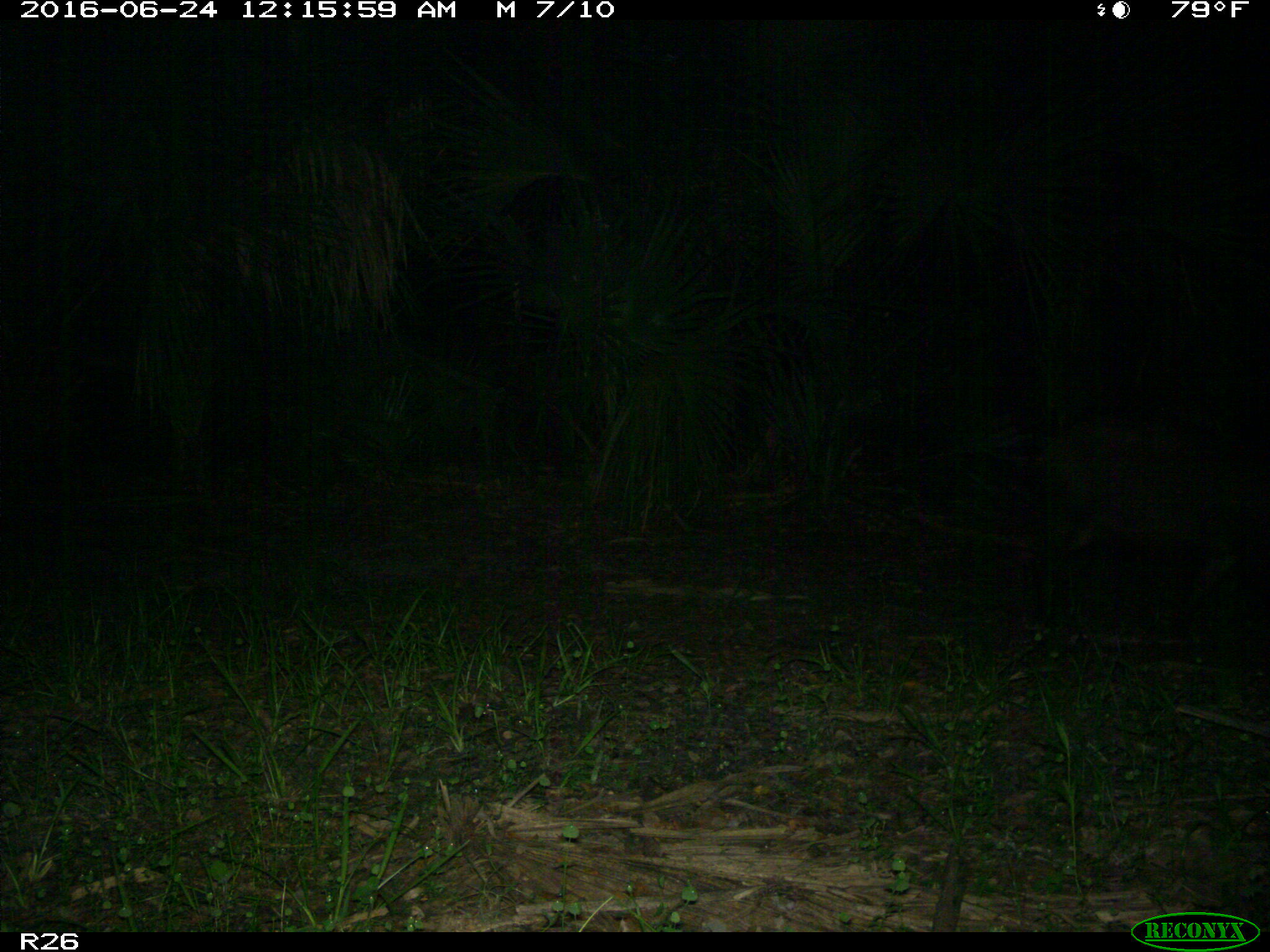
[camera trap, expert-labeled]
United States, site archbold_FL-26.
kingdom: Animalia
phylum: Chordata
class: Mammalia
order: Artiodactyla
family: Suidae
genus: Sus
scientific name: Sus scrofa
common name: wild boar